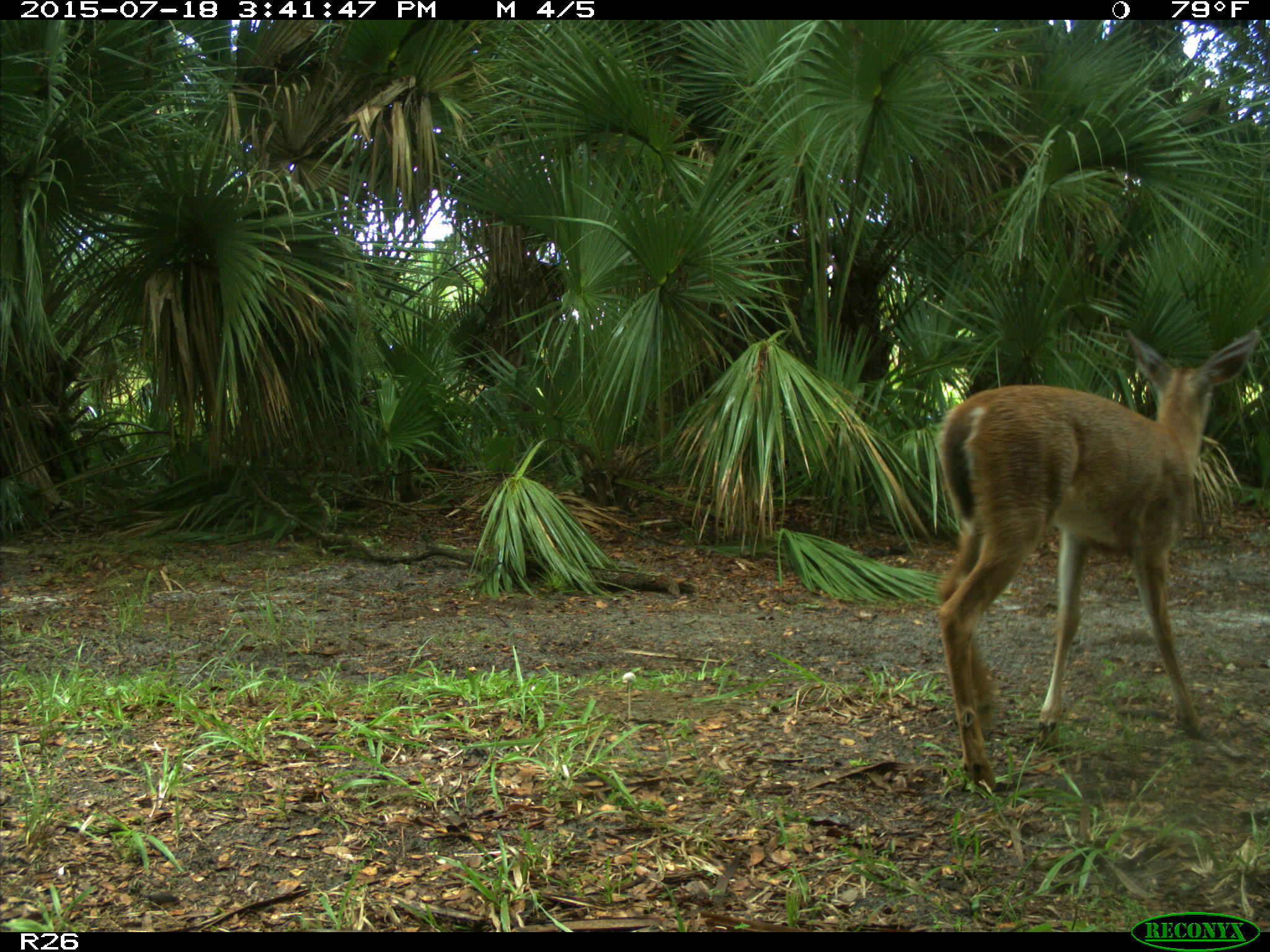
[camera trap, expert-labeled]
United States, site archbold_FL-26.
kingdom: Animalia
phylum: Chordata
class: Mammalia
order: Artiodactyla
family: Cervidae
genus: Odocoileus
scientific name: Odocoileus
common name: deer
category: unidentified deer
Unidentified deer (deer) (Odocoileus).